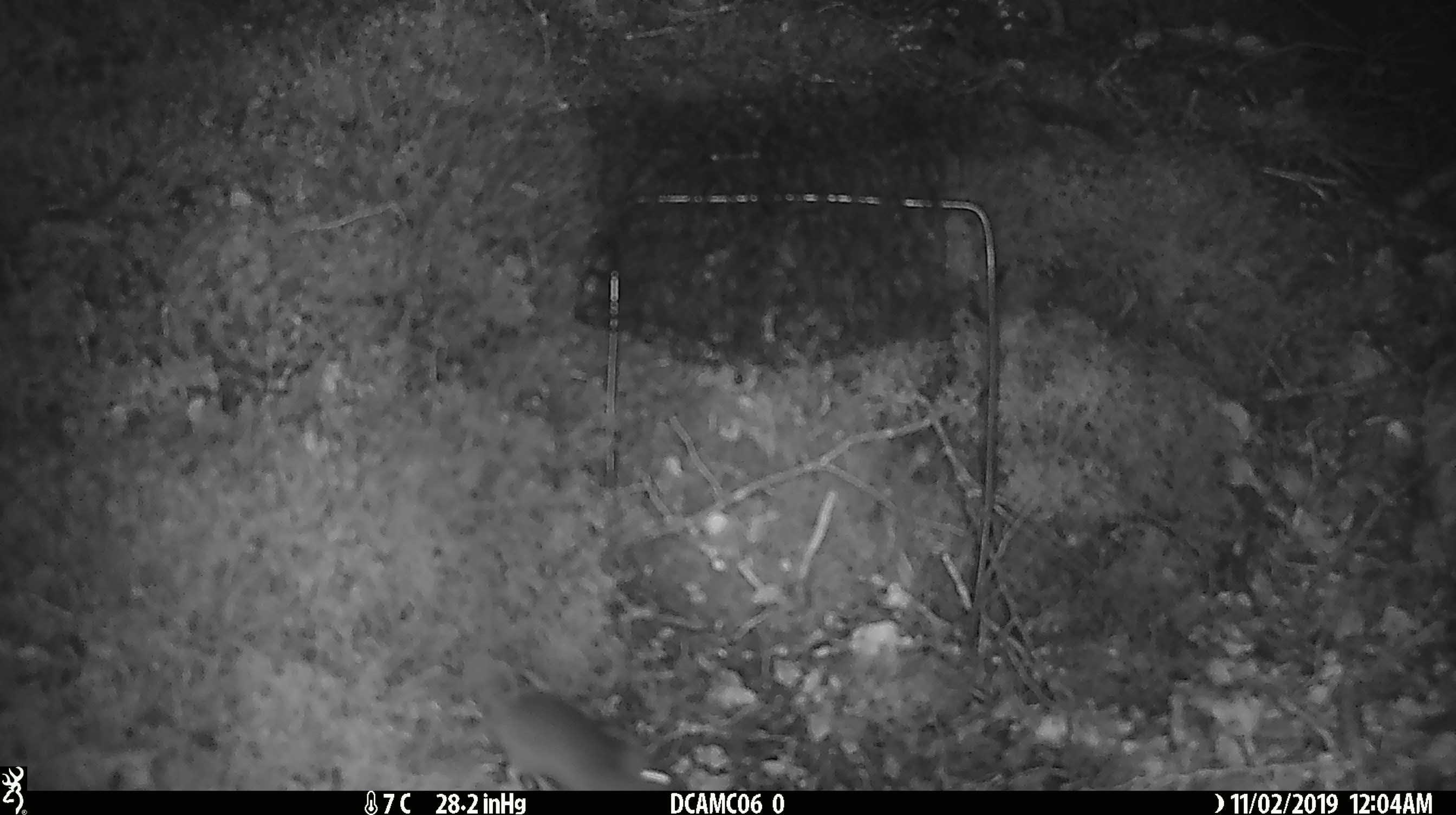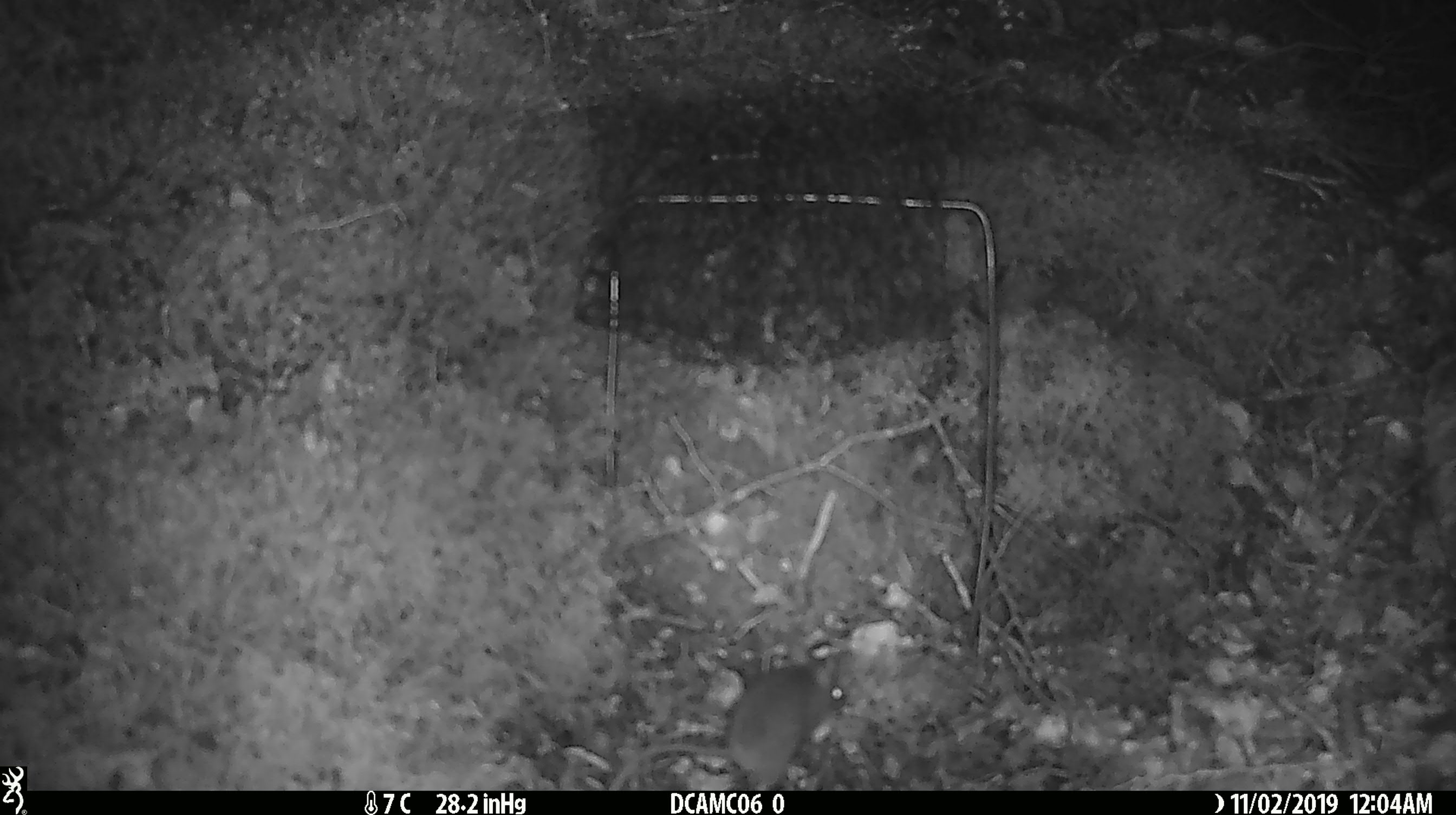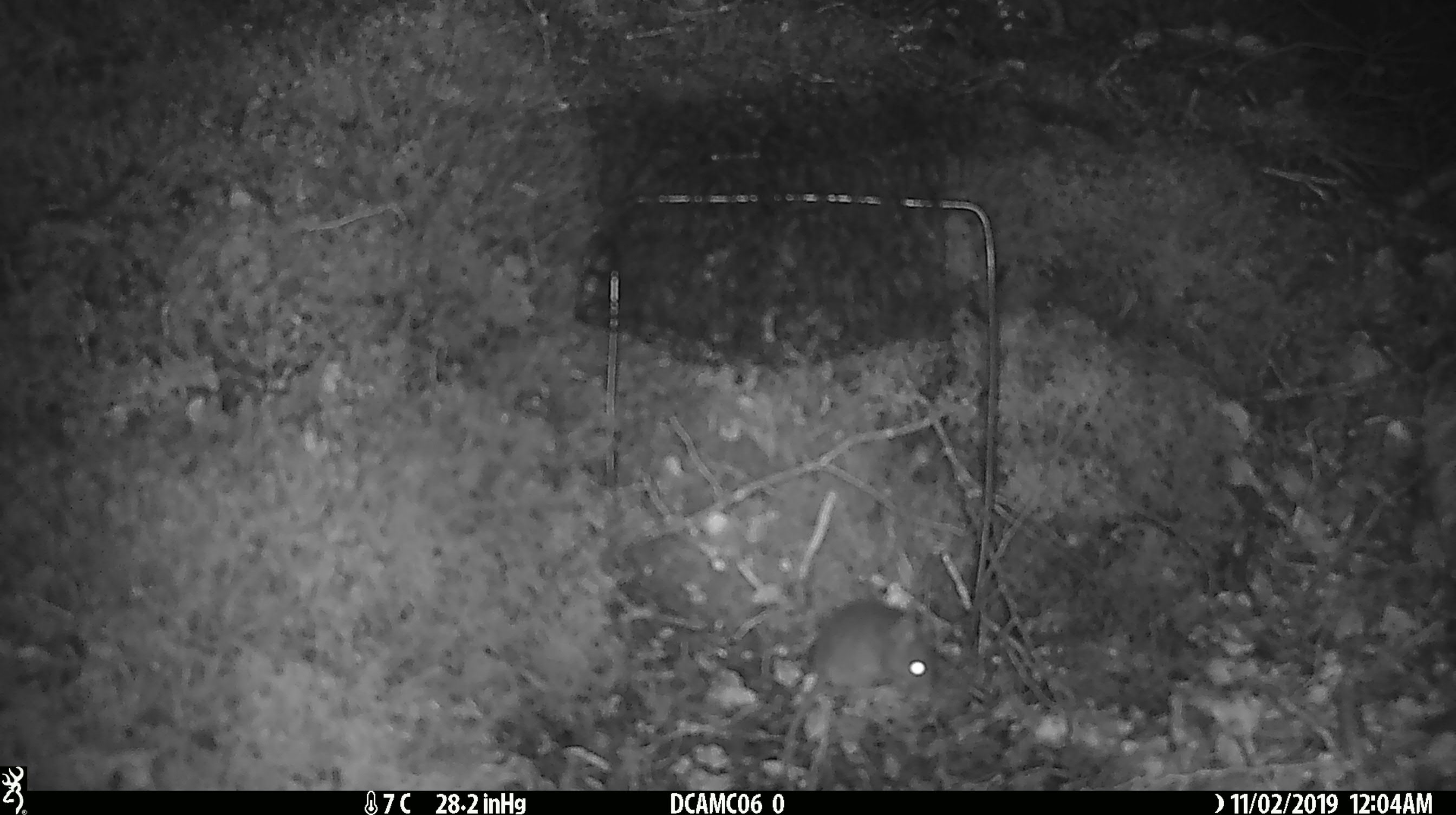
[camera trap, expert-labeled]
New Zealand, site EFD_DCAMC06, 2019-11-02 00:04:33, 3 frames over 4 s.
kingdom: Animalia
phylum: Chordata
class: Mammalia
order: Rodentia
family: Muridae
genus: Mus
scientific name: Mus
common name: mouse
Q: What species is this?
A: Mouse (Mus).